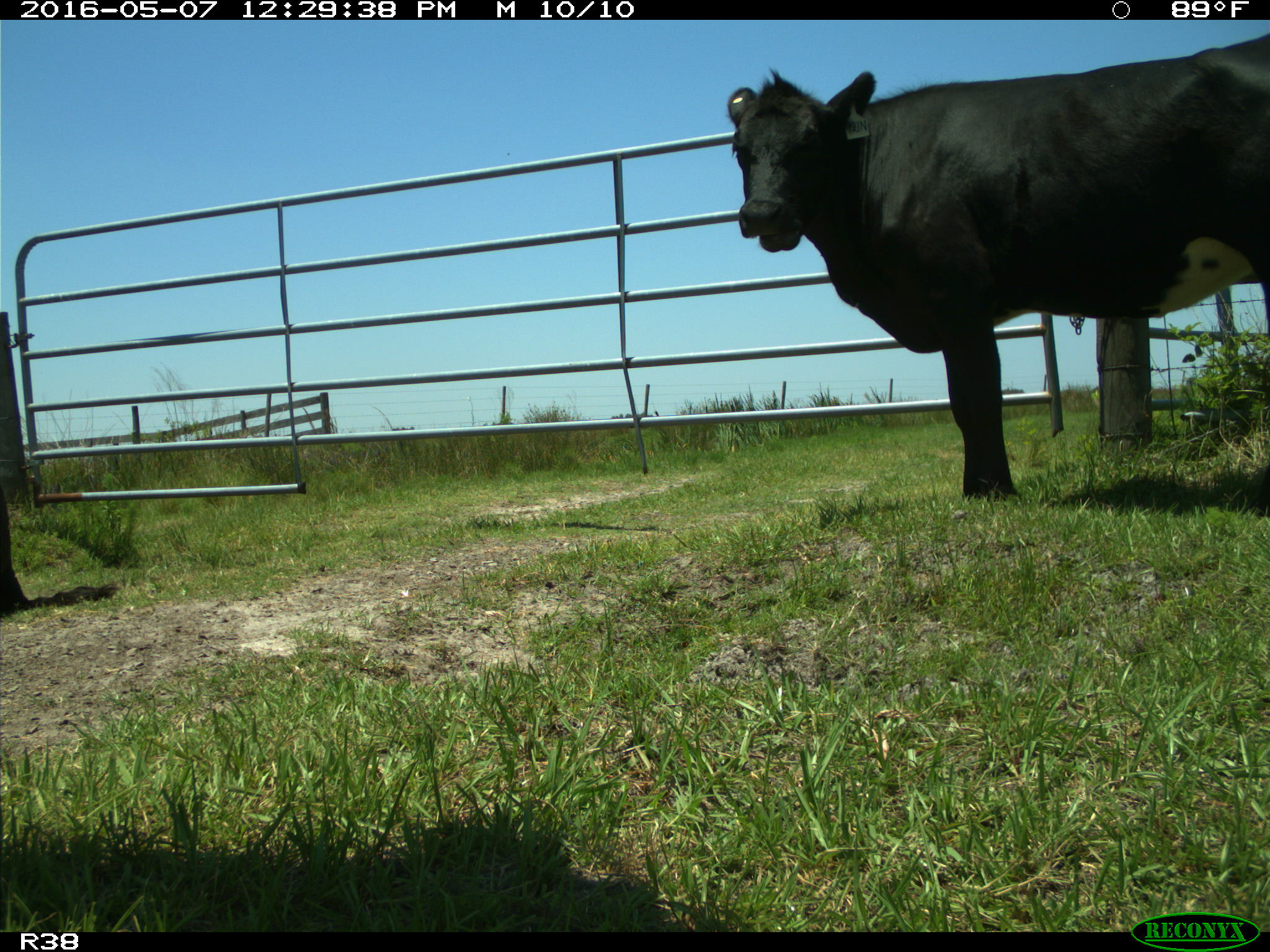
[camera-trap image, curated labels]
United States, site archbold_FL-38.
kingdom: Animalia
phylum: Chordata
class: Mammalia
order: Artiodactyla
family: Bovidae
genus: Bos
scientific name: Bos taurus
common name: domestic cow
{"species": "Bos taurus (domestic cow)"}